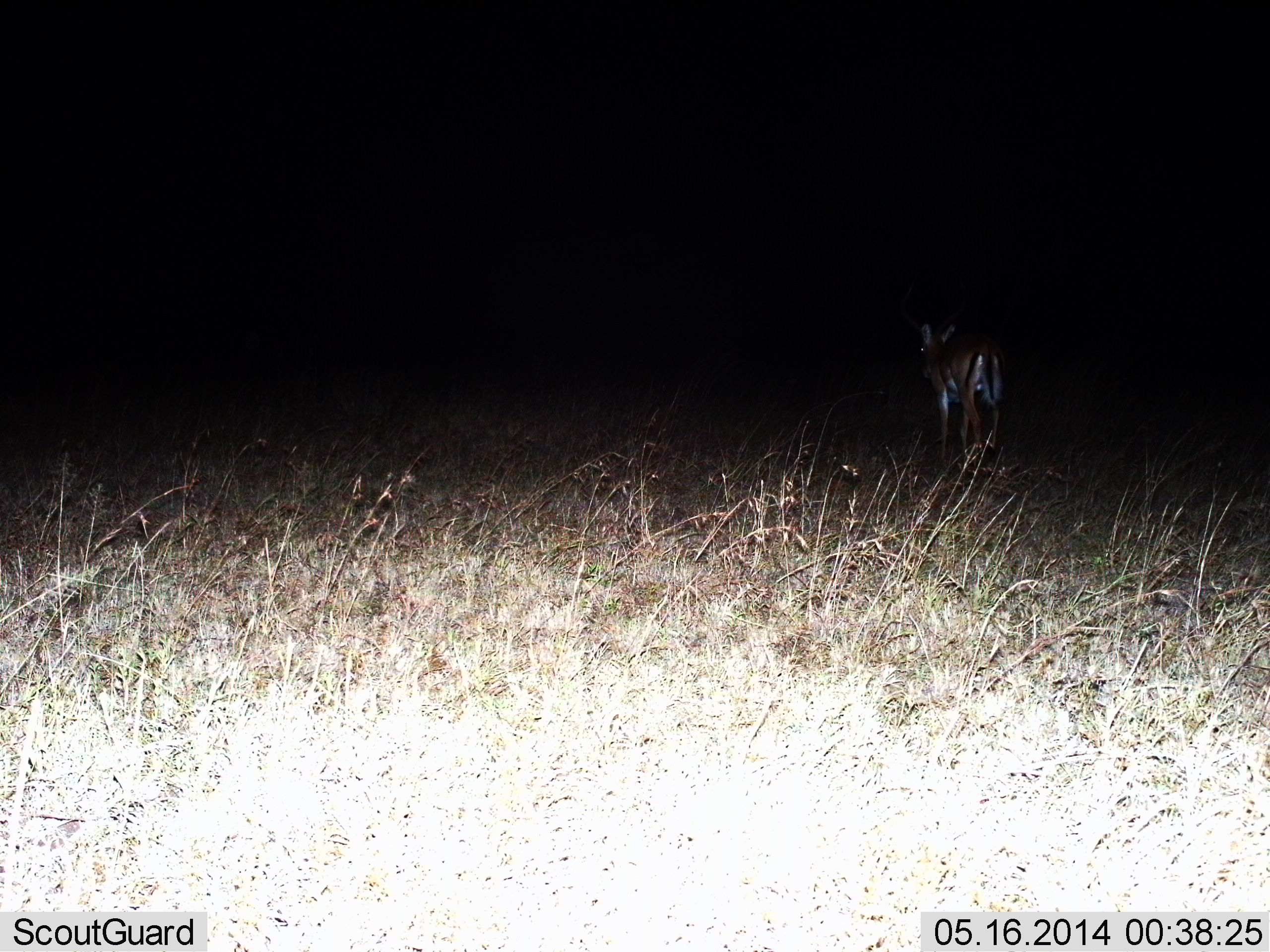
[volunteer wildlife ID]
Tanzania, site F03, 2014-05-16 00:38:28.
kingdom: Animalia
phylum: Chordata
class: Mammalia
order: Artiodactyla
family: Bovidae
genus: Eudorcas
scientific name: Eudorcas thomsonii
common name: thomson's gazelle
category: gazellethomsons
Gazellethomsons (thomson's gazelle) (Eudorcas thomsonii), count 1. Behavior (volunteer vote fractions): standing 40%, resting 0%, moving 60%, interacting 0%. Young present (vote fraction): 0%. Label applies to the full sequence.